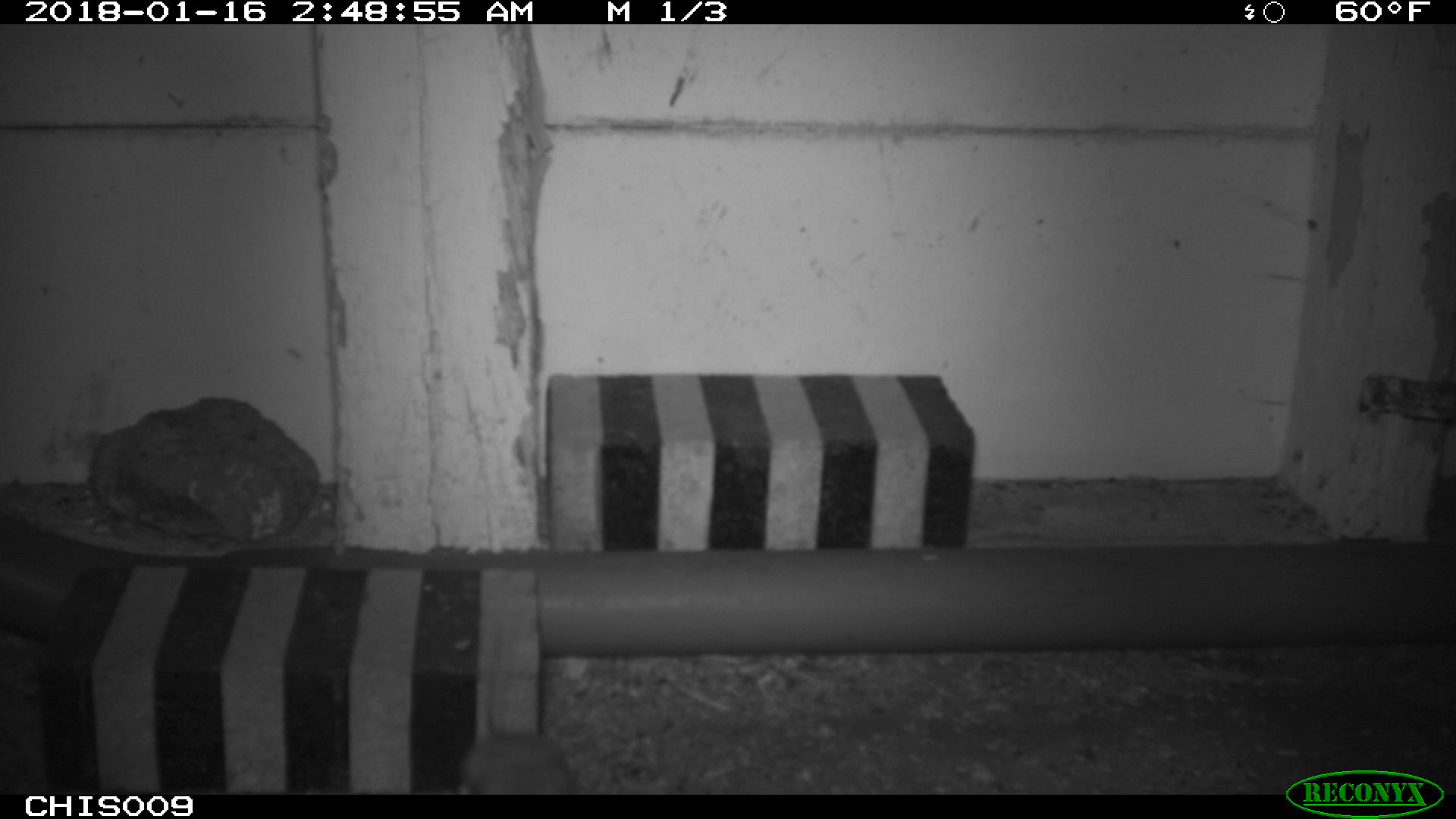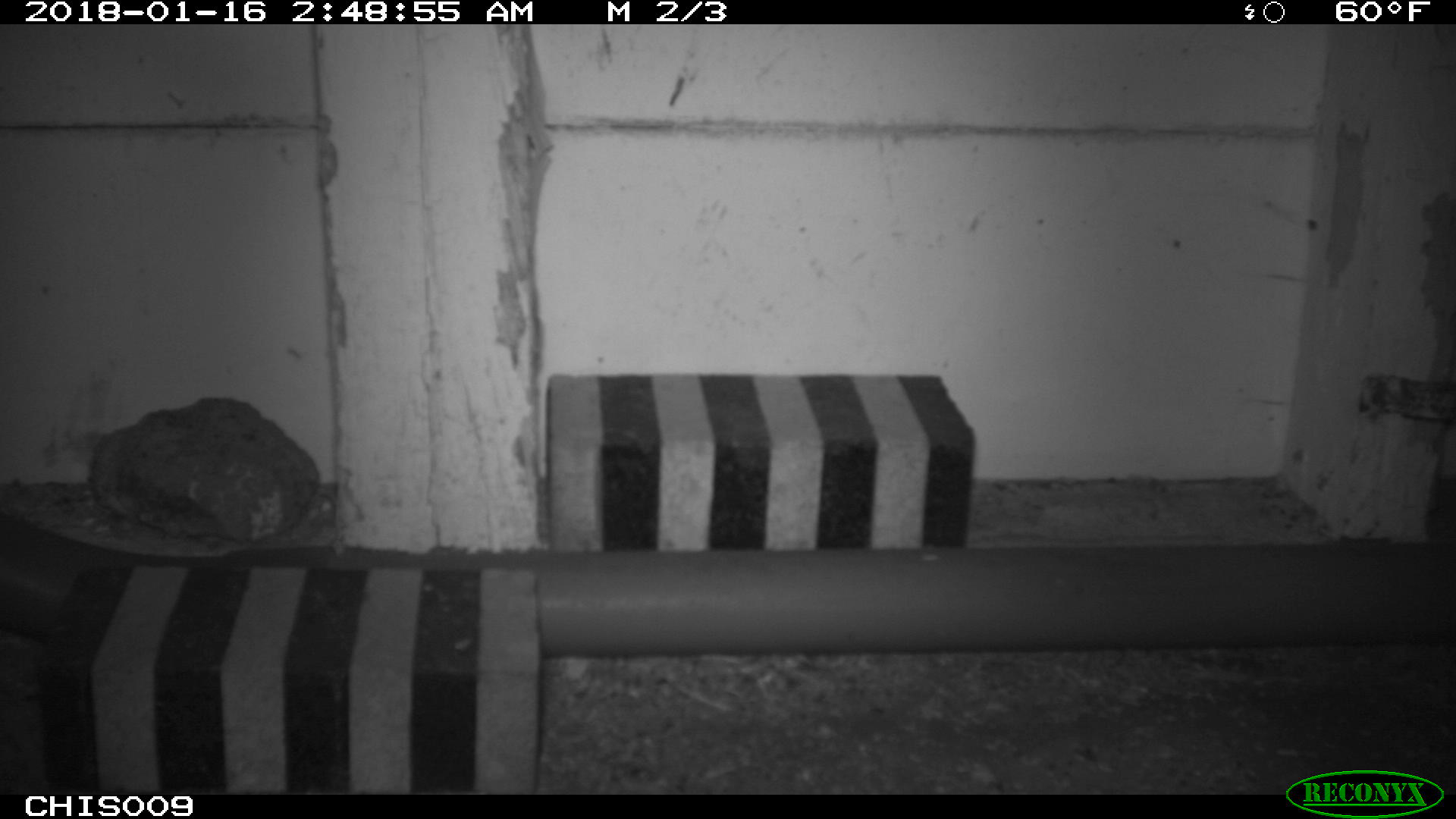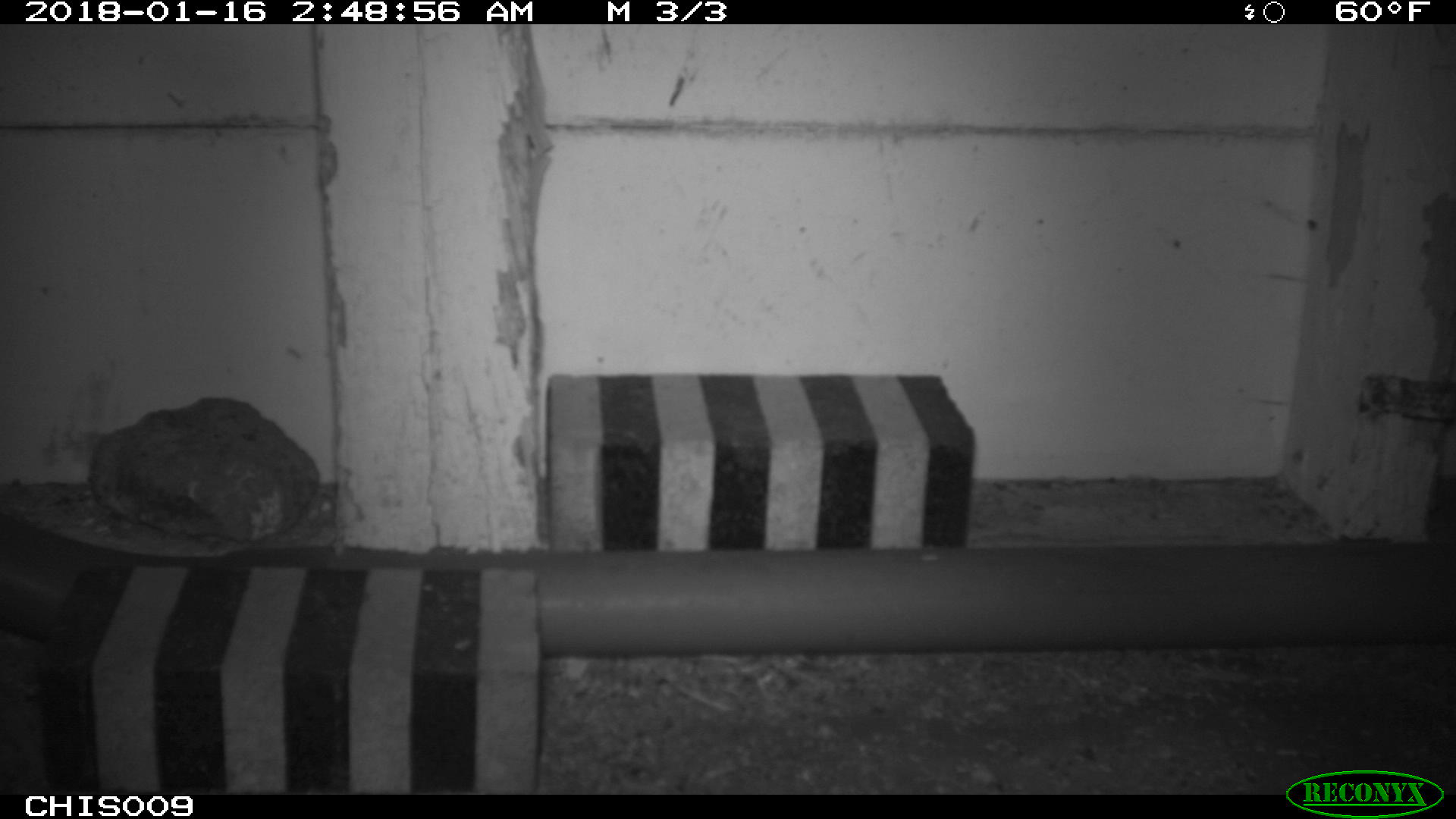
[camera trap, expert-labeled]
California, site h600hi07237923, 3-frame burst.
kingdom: Animalia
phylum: Chordata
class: Mammalia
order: Rodentia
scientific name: Rodentia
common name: rodent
Rodent (Rodentia).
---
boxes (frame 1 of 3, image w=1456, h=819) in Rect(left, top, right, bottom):
rodent: Rect(457, 620, 571, 795)